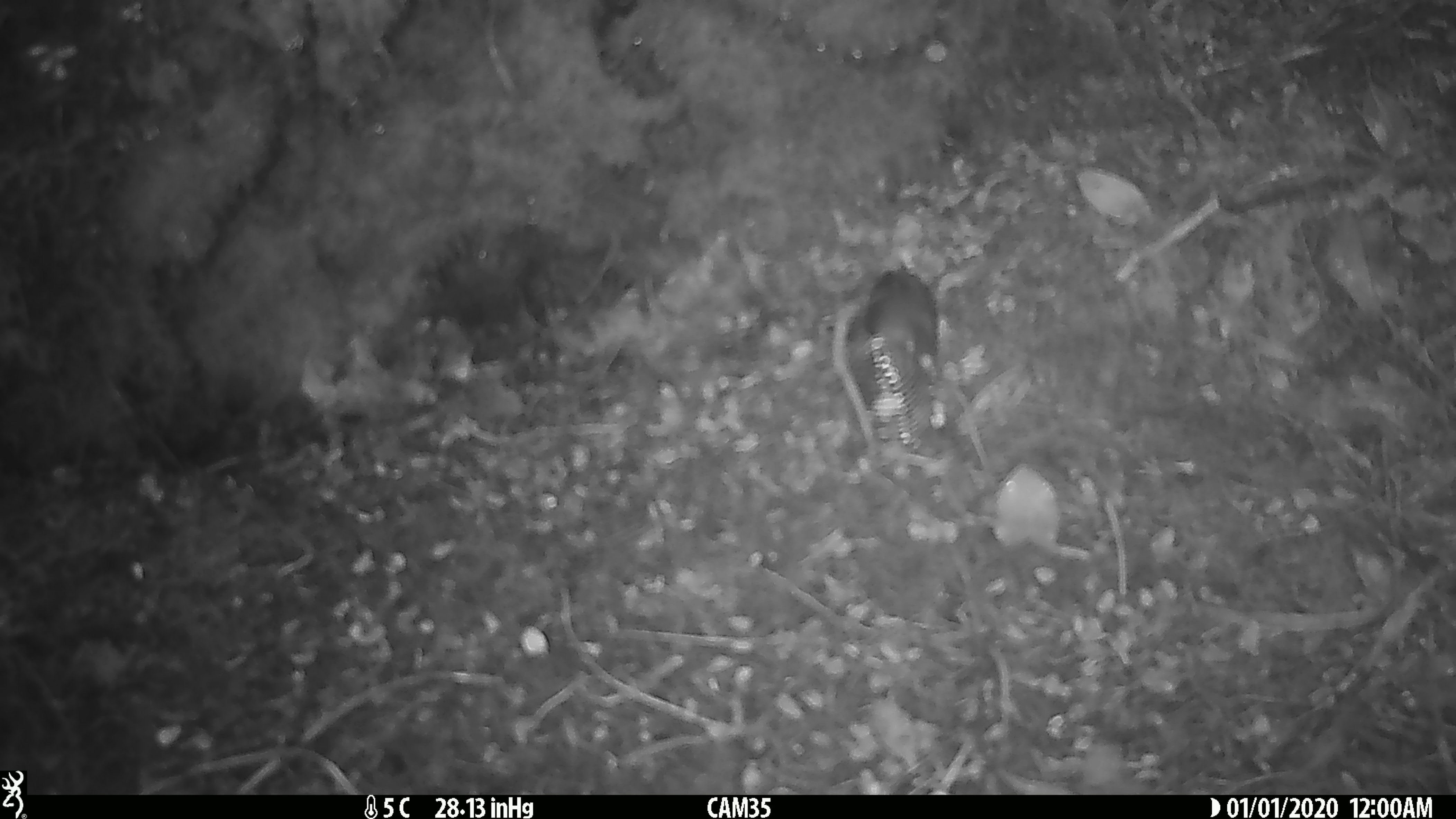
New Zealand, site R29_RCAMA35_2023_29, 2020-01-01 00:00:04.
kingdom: Animalia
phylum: Chordata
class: Aves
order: Passeriformes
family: Acanthisittidae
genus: Acanthisitta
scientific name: Acanthisitta chloris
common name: rifleman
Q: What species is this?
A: Rifleman (Acanthisitta chloris).